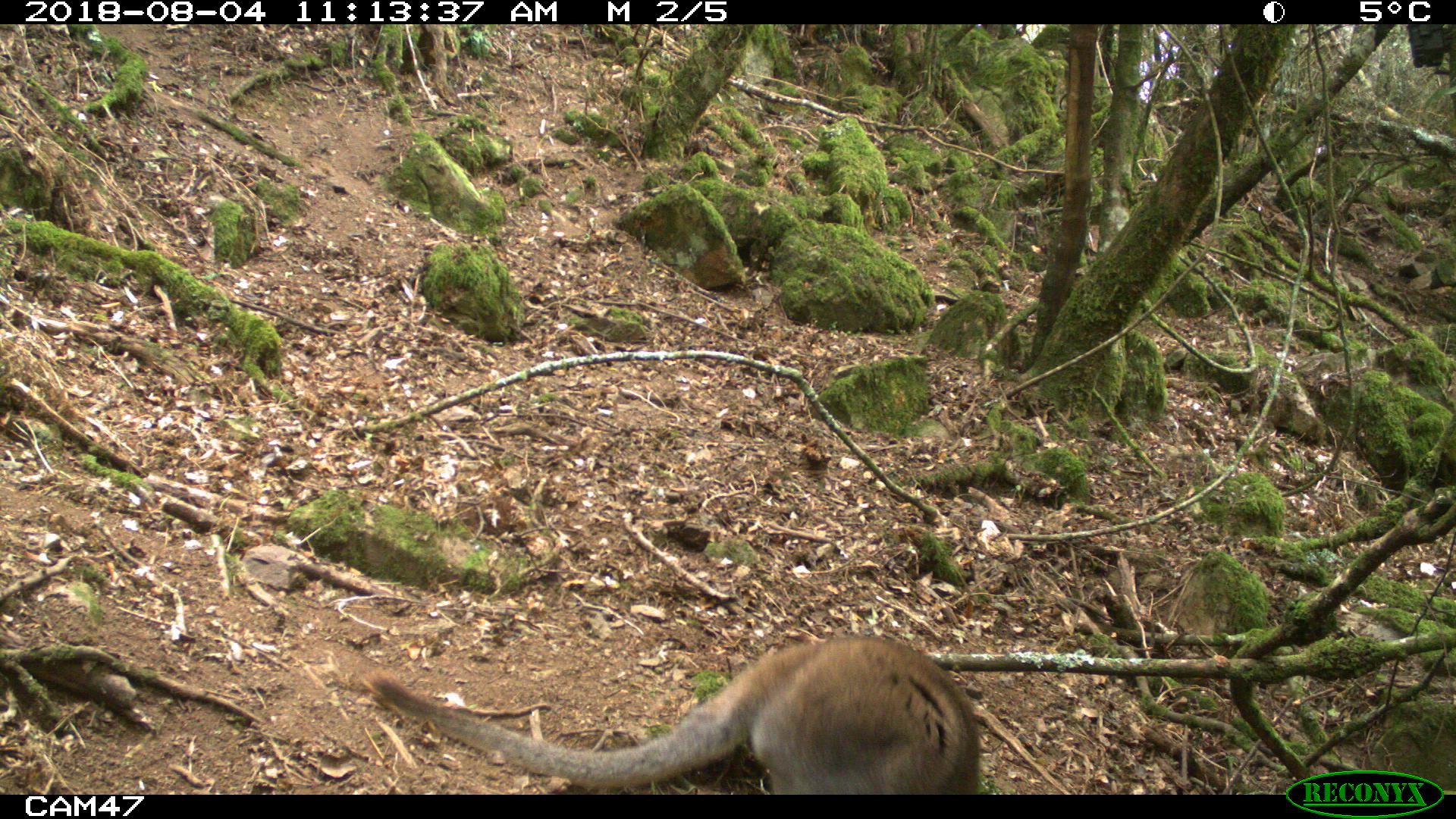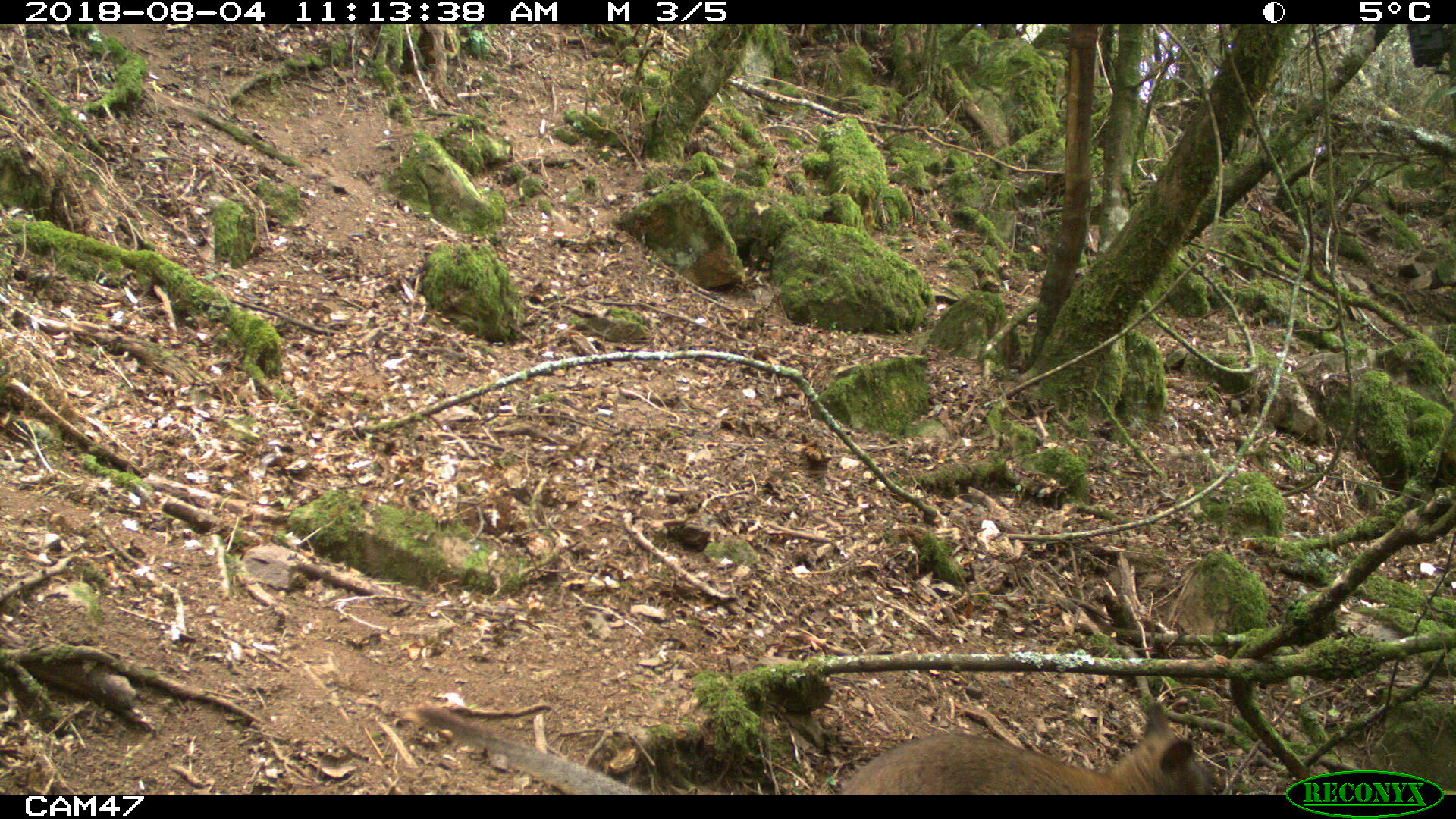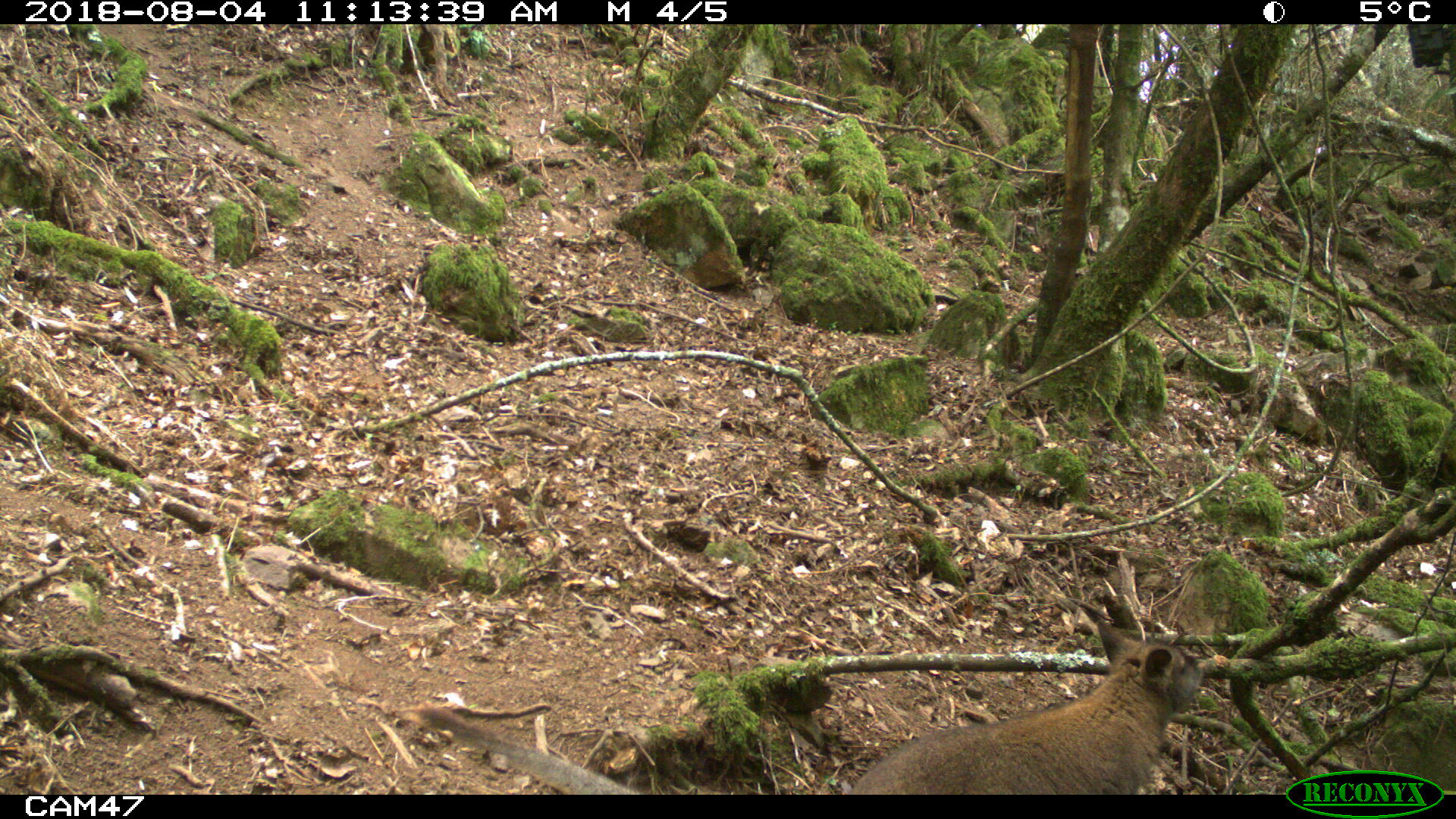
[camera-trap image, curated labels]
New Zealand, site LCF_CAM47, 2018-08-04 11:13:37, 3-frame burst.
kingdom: Animalia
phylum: Chordata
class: Mammalia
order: Diprotodontia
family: Macropodidae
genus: Notamacropus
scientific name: Notamacropus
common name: wallaby